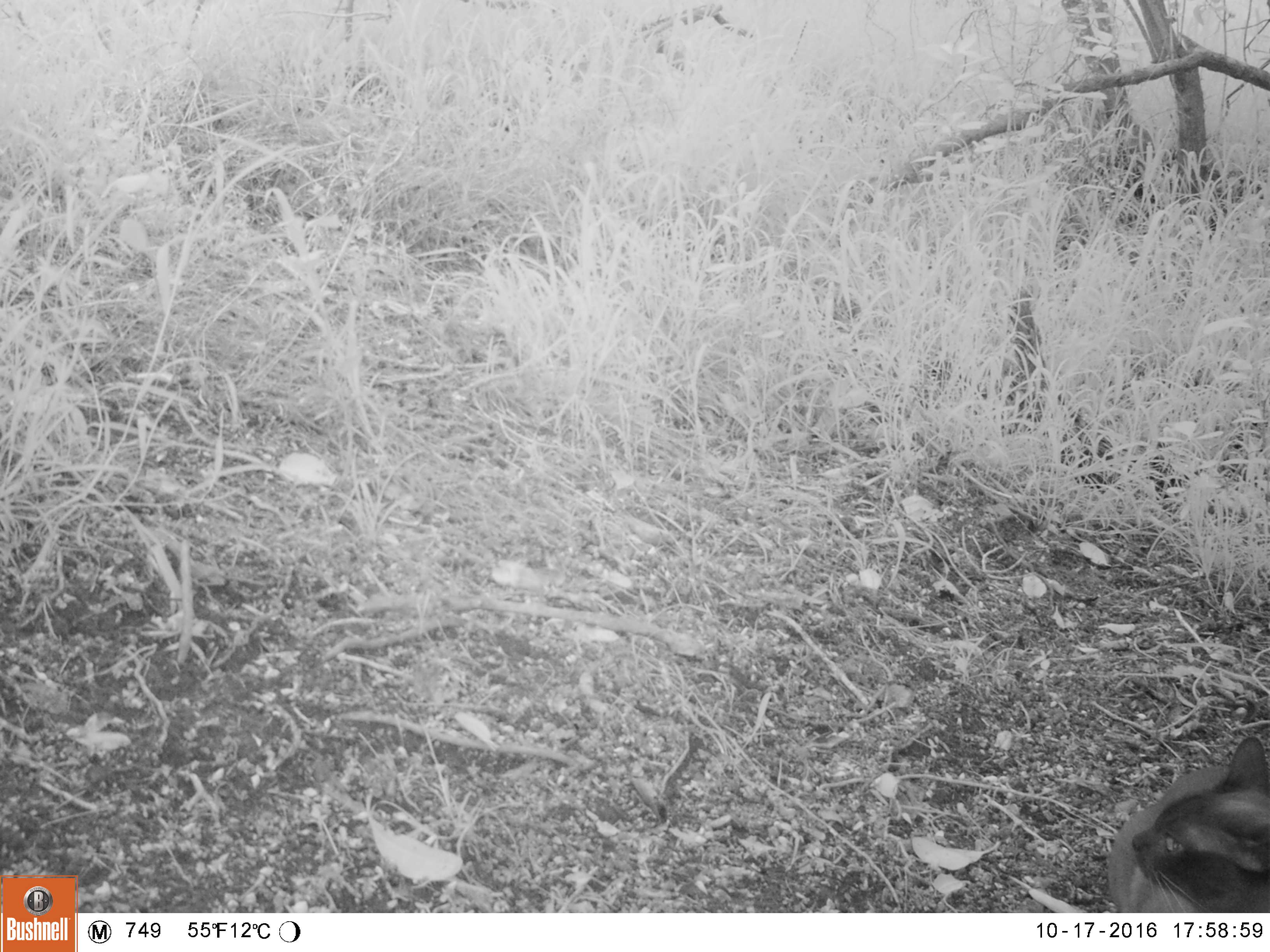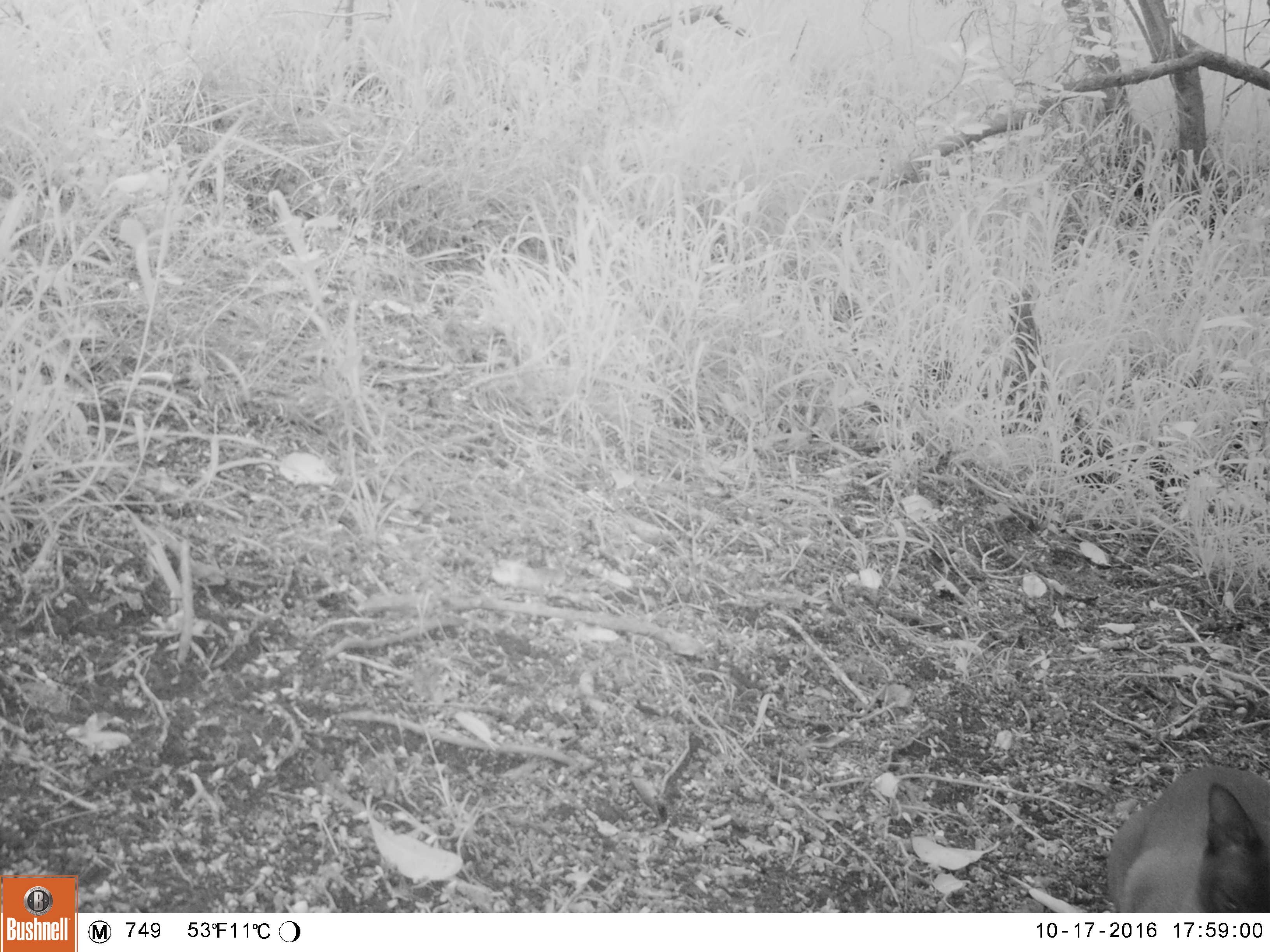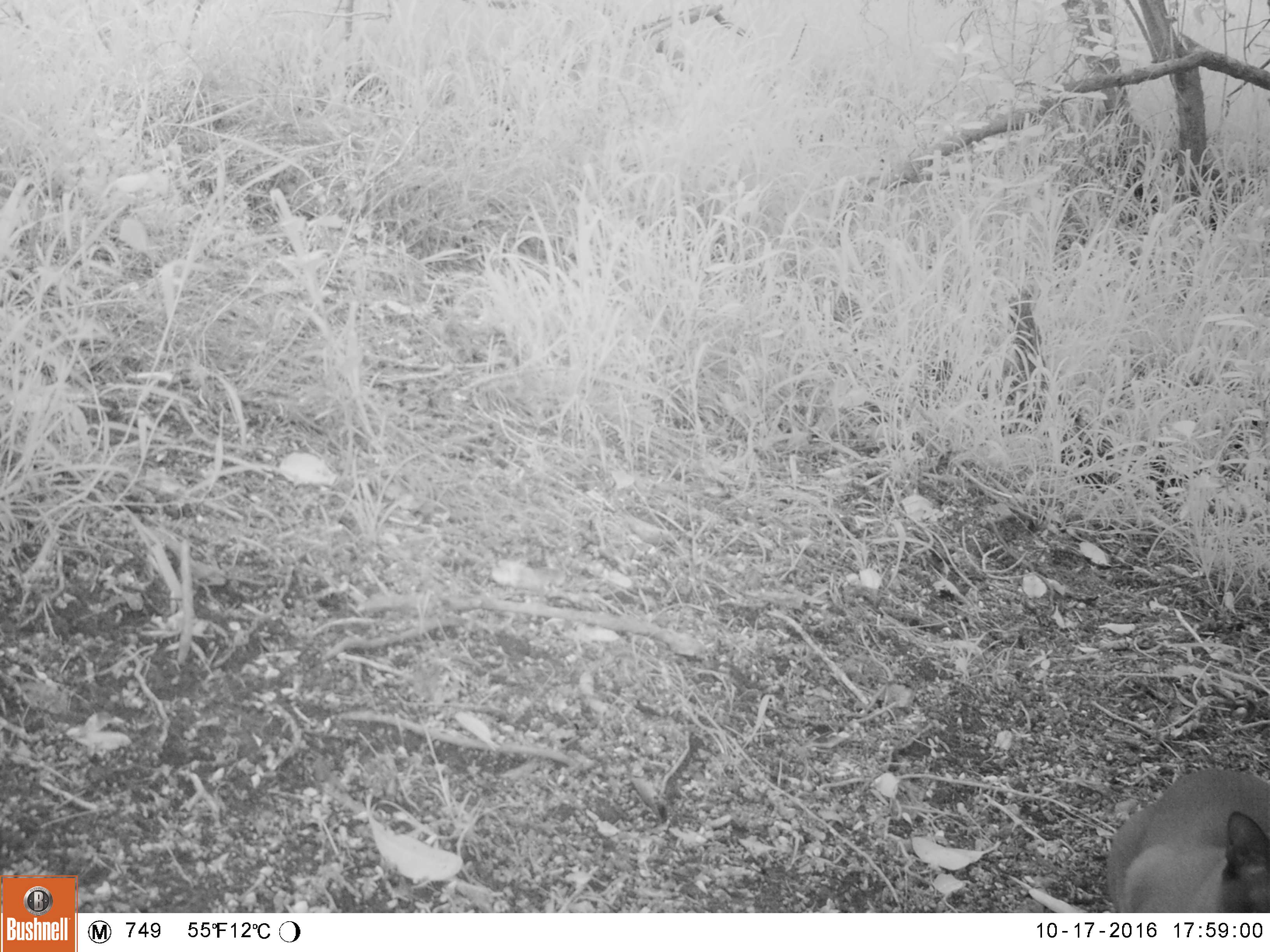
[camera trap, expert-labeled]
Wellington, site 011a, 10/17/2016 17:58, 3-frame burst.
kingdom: Animalia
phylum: Chordata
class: Mammalia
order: Carnivora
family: Felidae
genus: Felis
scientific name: Felis catus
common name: cat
Cat (Felis catus).